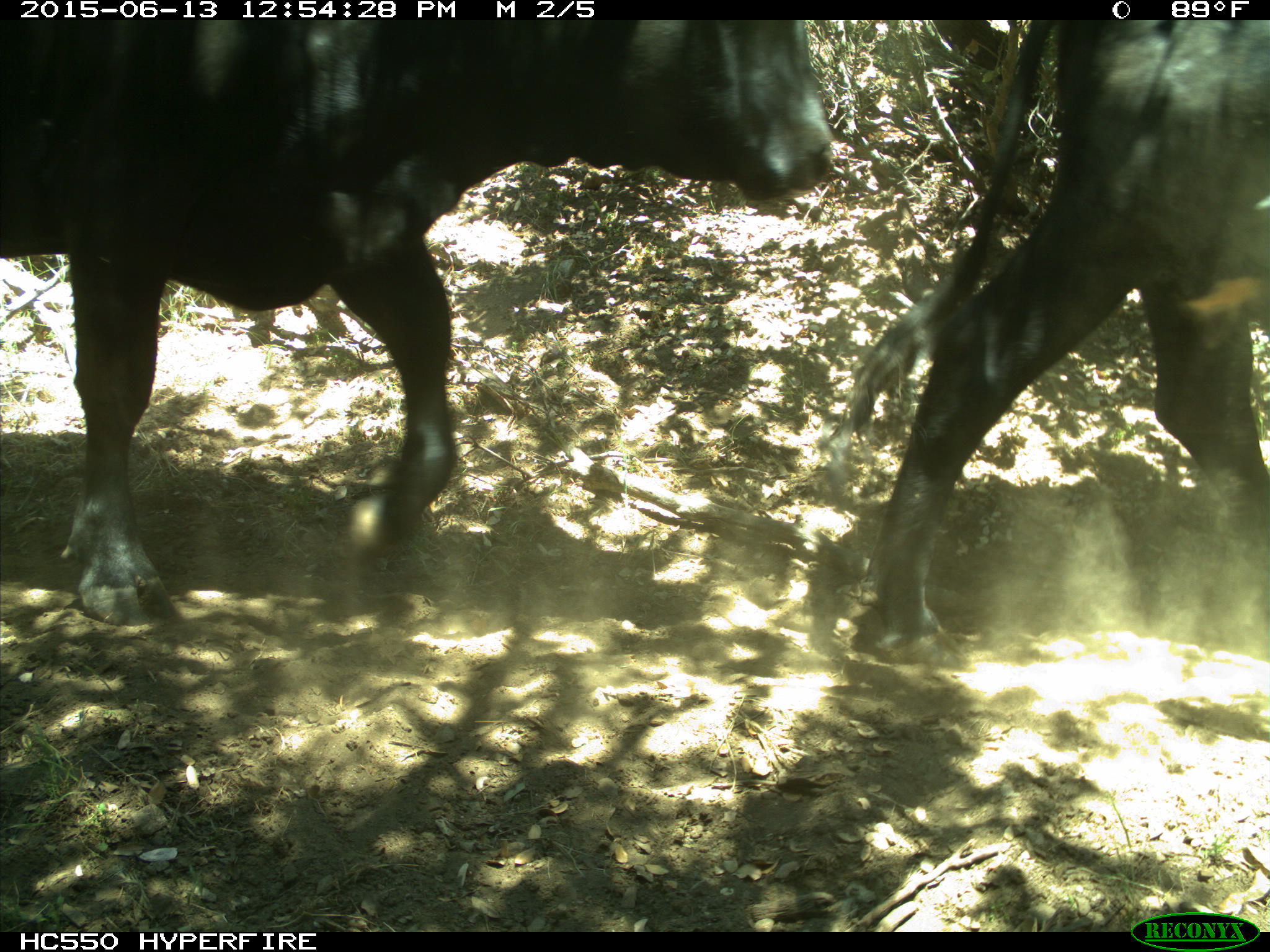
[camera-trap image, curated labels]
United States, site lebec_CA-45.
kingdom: Animalia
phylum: Chordata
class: Mammalia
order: Artiodactyla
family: Bovidae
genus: Bos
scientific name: Bos taurus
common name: domestic cow